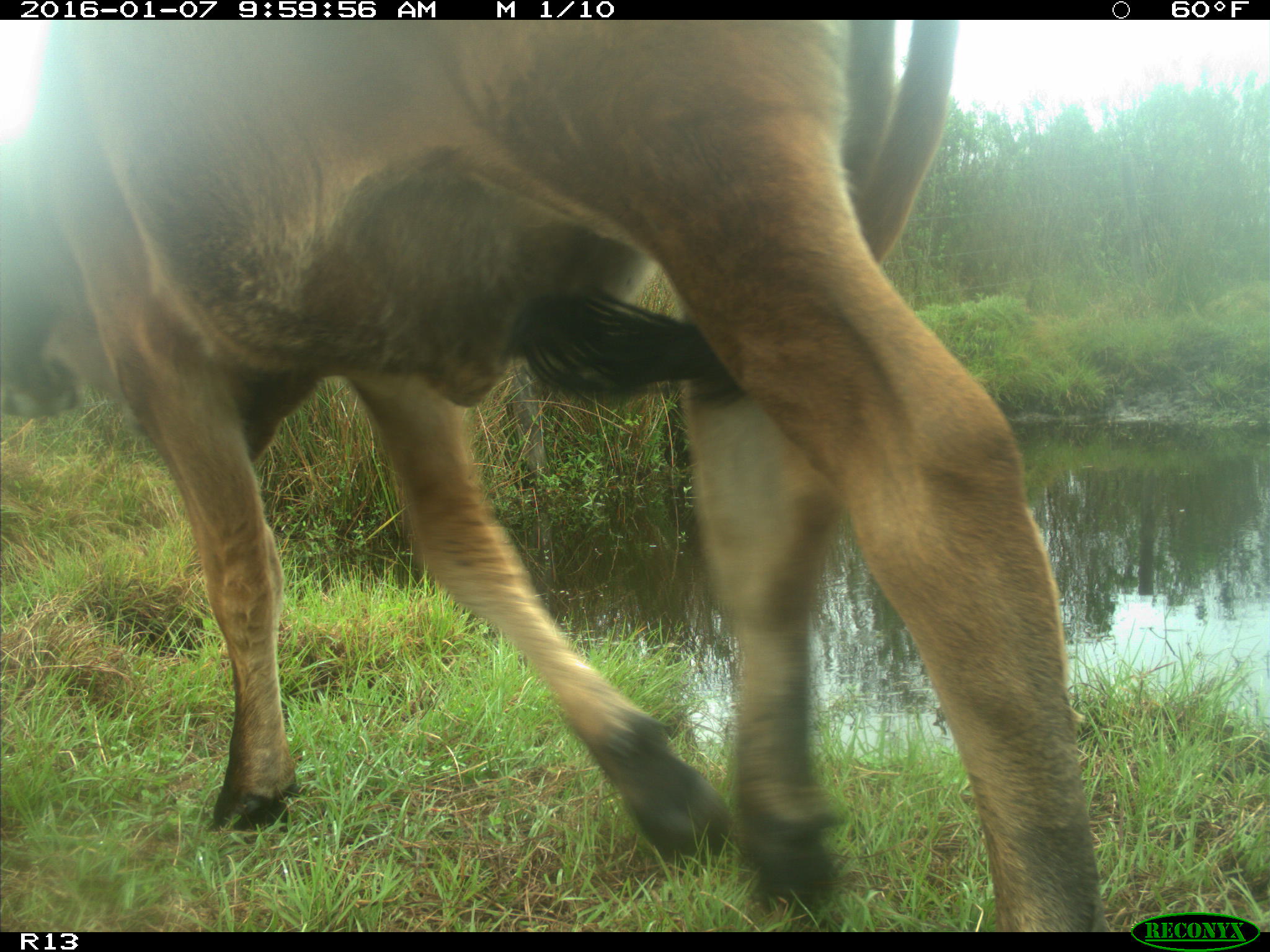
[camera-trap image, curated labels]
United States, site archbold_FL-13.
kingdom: Animalia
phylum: Chordata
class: Mammalia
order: Artiodactyla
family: Bovidae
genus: Bos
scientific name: Bos taurus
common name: domestic cow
Bos taurus (domestic cow).